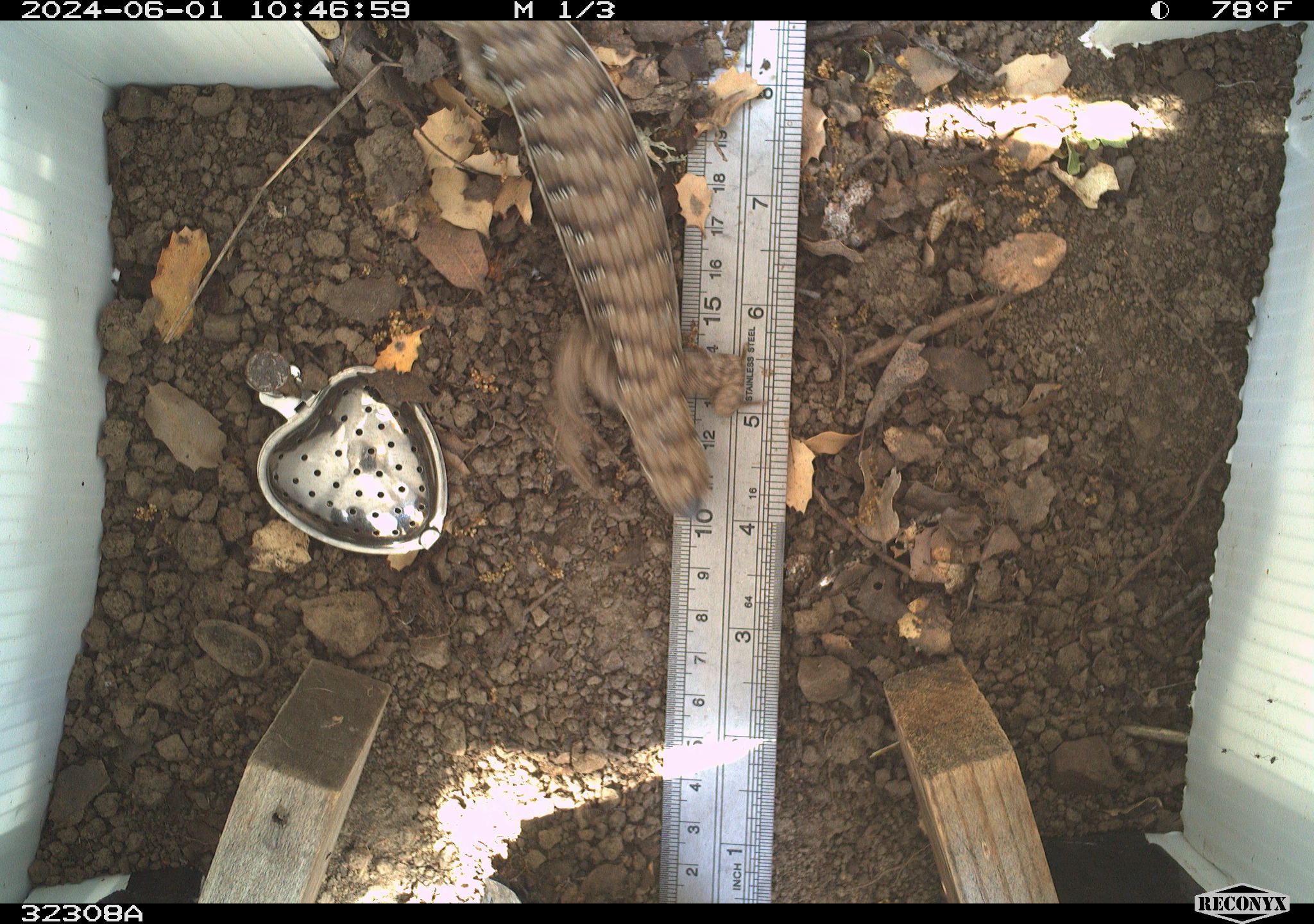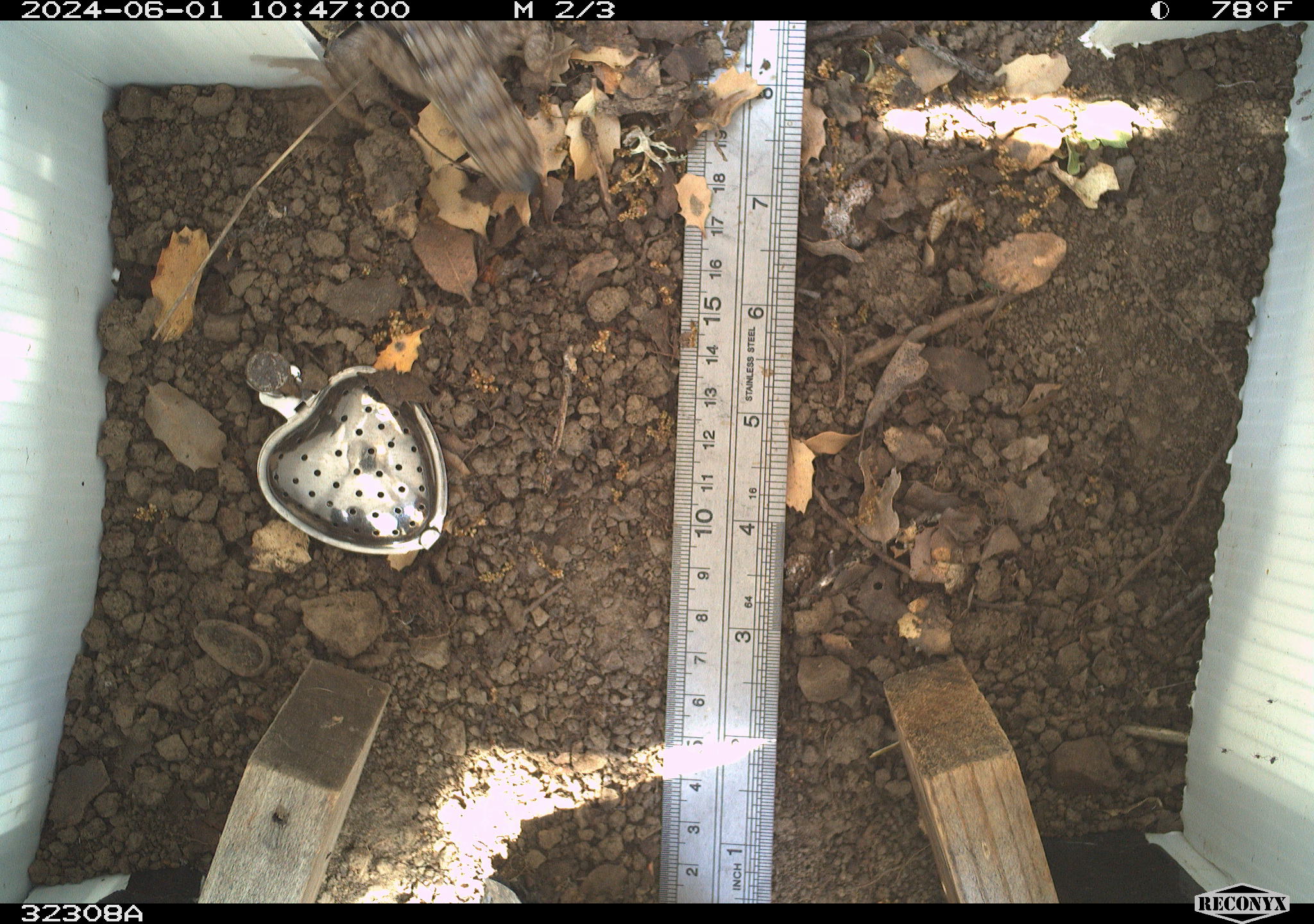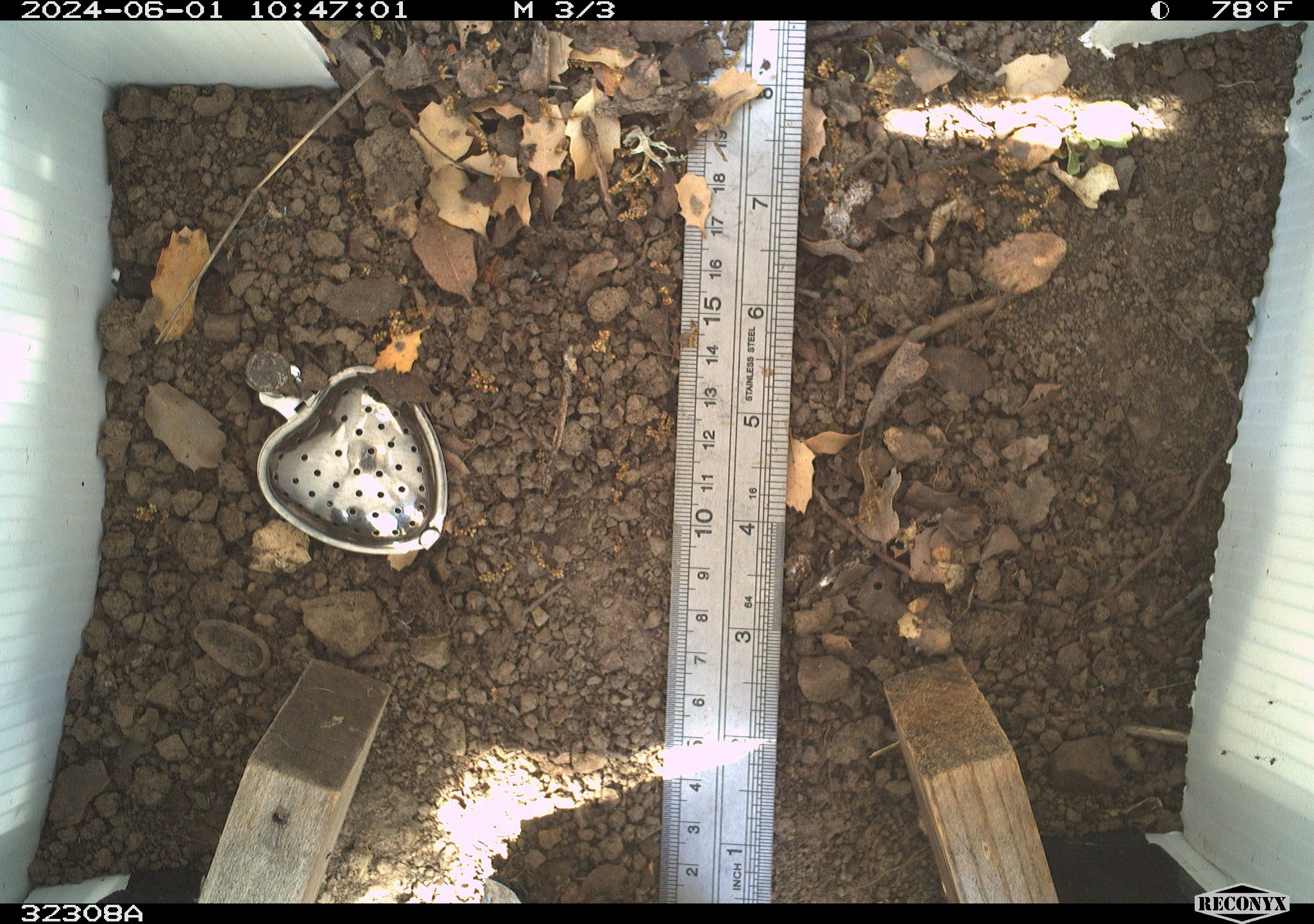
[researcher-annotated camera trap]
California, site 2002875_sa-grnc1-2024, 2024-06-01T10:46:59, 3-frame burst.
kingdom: Animalia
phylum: Chordata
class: Reptilia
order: Squamata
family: Anguidae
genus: Elgaria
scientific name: Elgaria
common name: alligator lizards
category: elgaria species